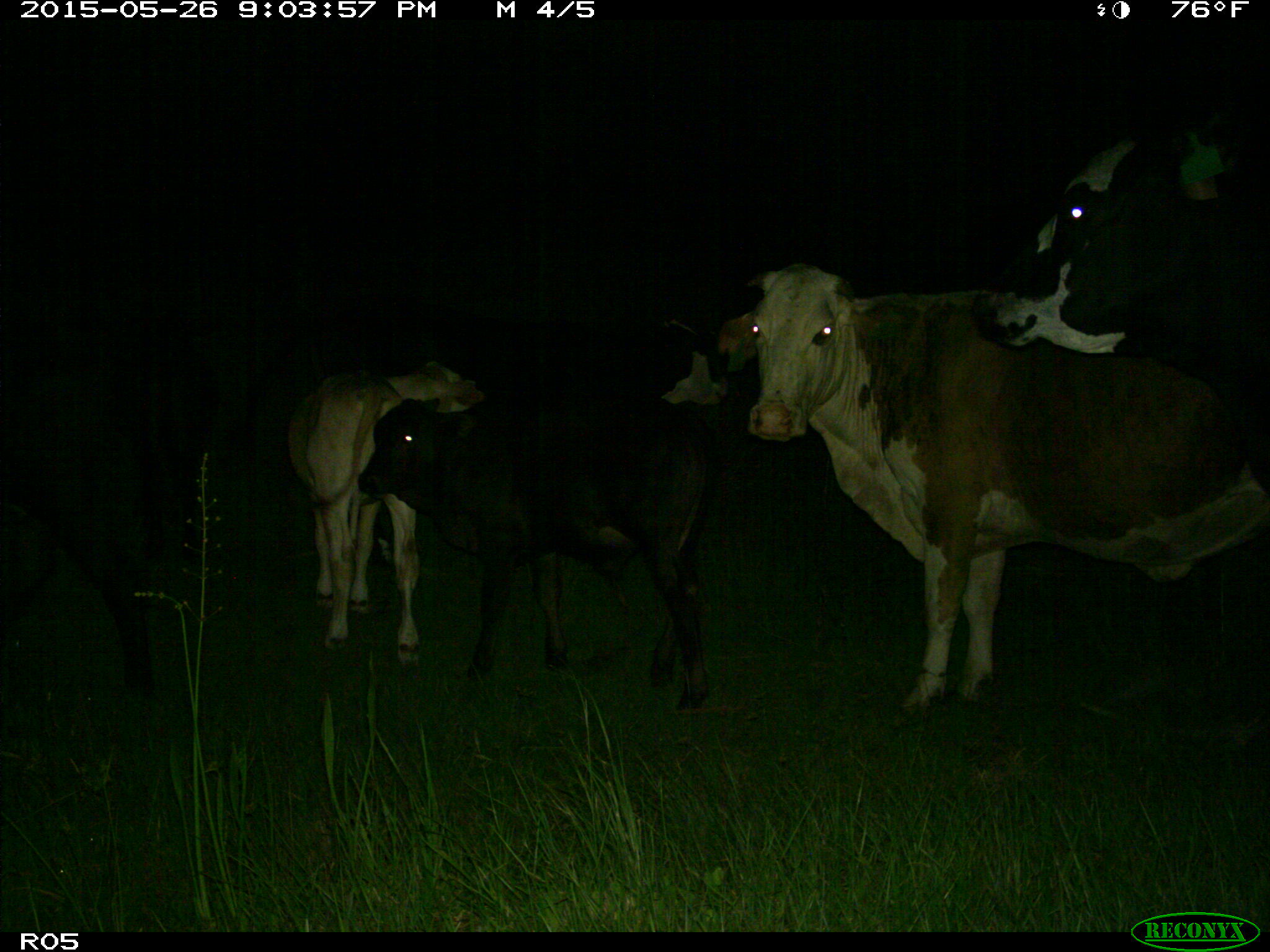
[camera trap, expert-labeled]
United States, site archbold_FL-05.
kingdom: Animalia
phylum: Chordata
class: Mammalia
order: Artiodactyla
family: Bovidae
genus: Bos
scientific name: Bos taurus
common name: domestic cow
Bos taurus (domestic cow).